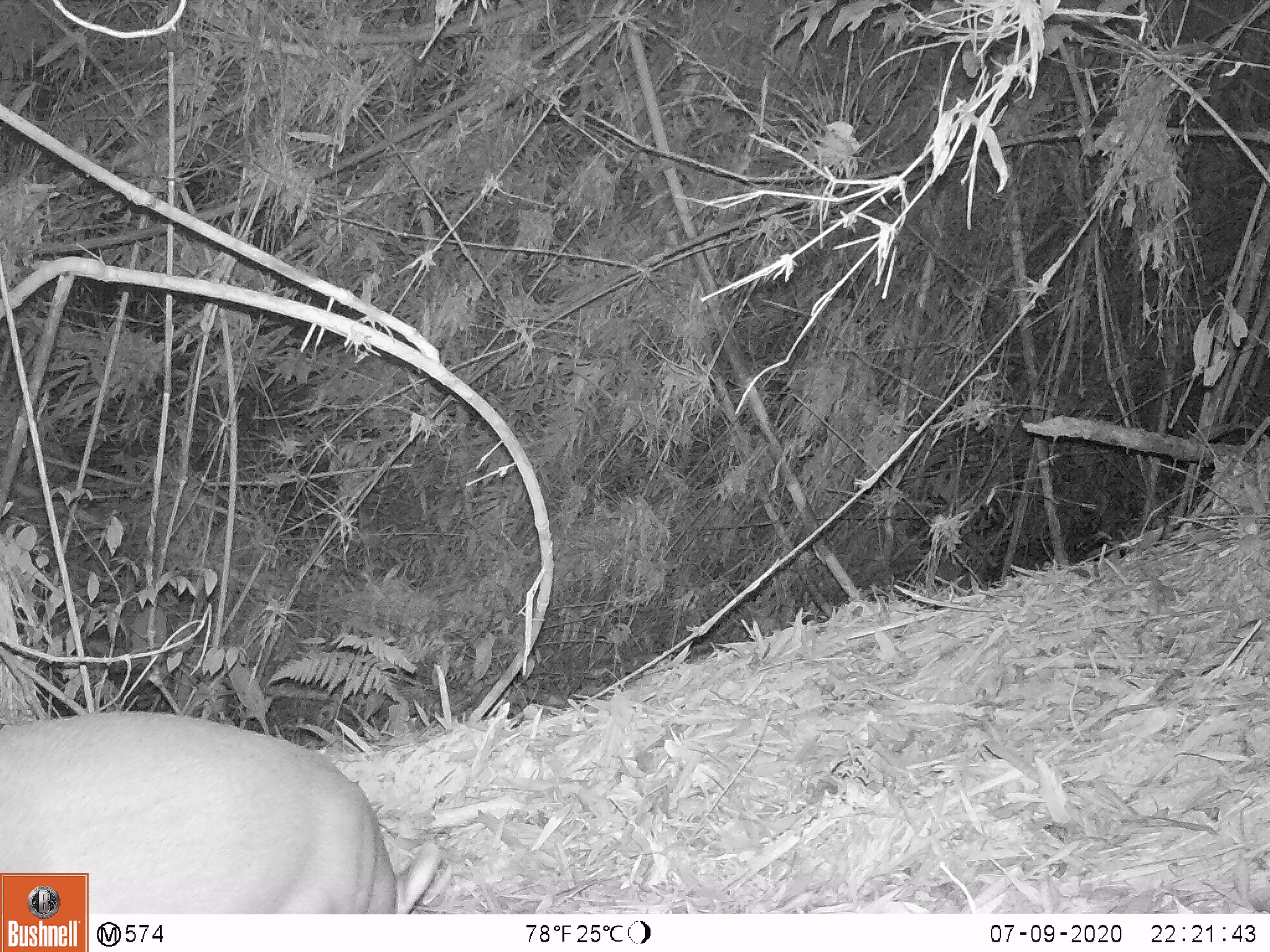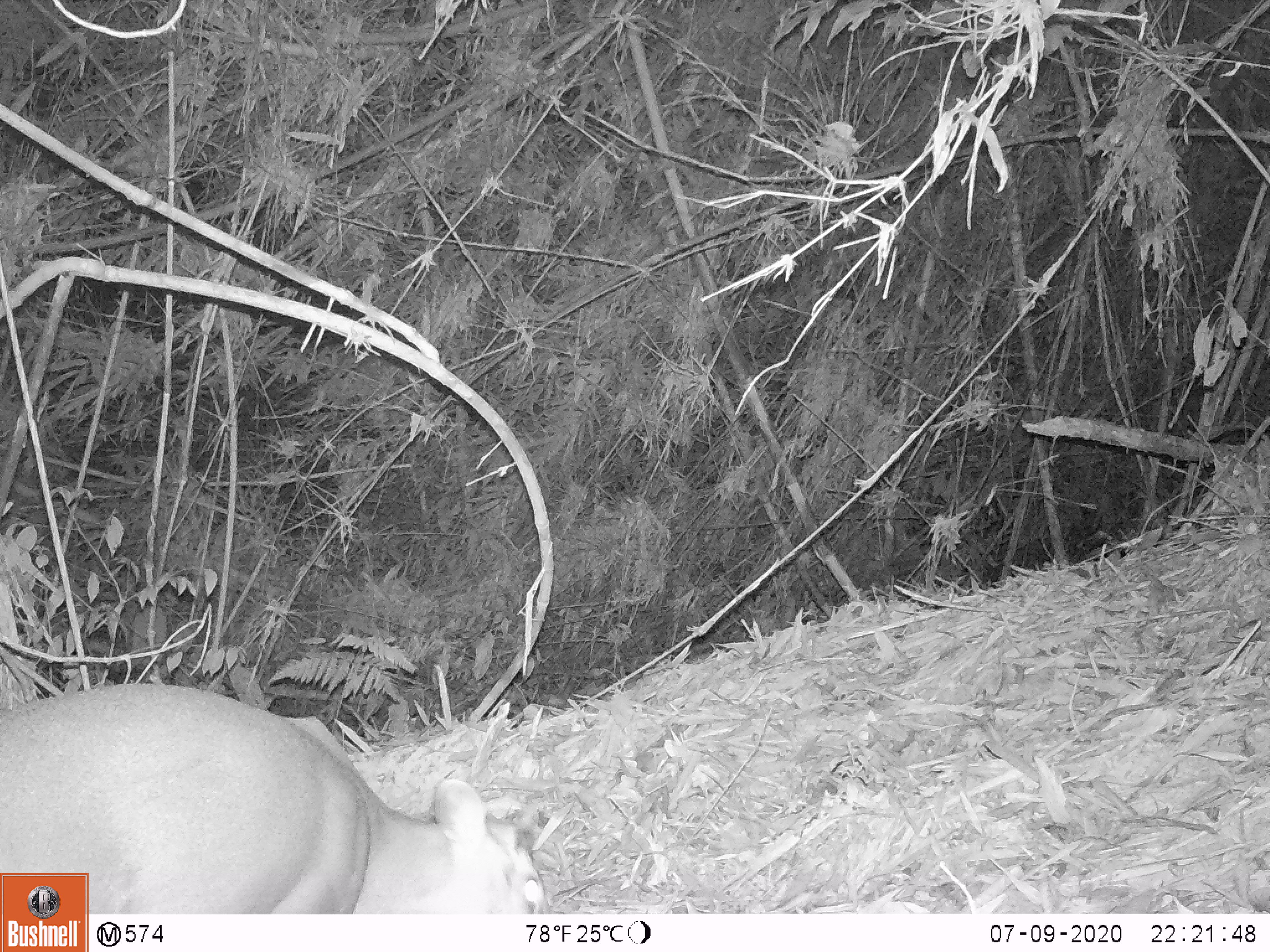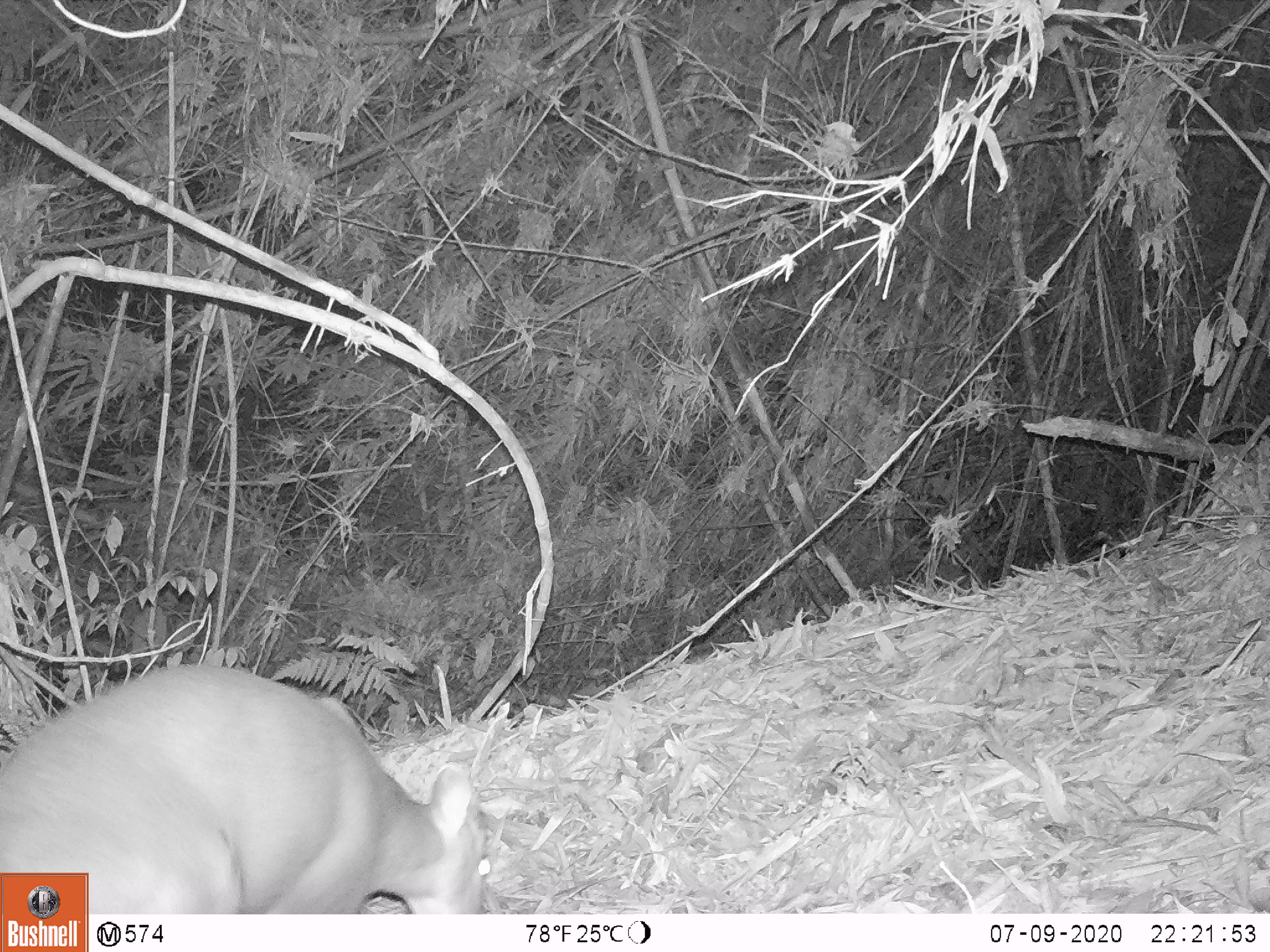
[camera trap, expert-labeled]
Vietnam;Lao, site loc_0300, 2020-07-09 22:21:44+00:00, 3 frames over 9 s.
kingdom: Animalia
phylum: Chordata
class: Mammalia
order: Artiodactyla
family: Cervidae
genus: Muntiacus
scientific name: Muntiacus rooseveltorum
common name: roosevelt's muntjac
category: roosevelts muntjac group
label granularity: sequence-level